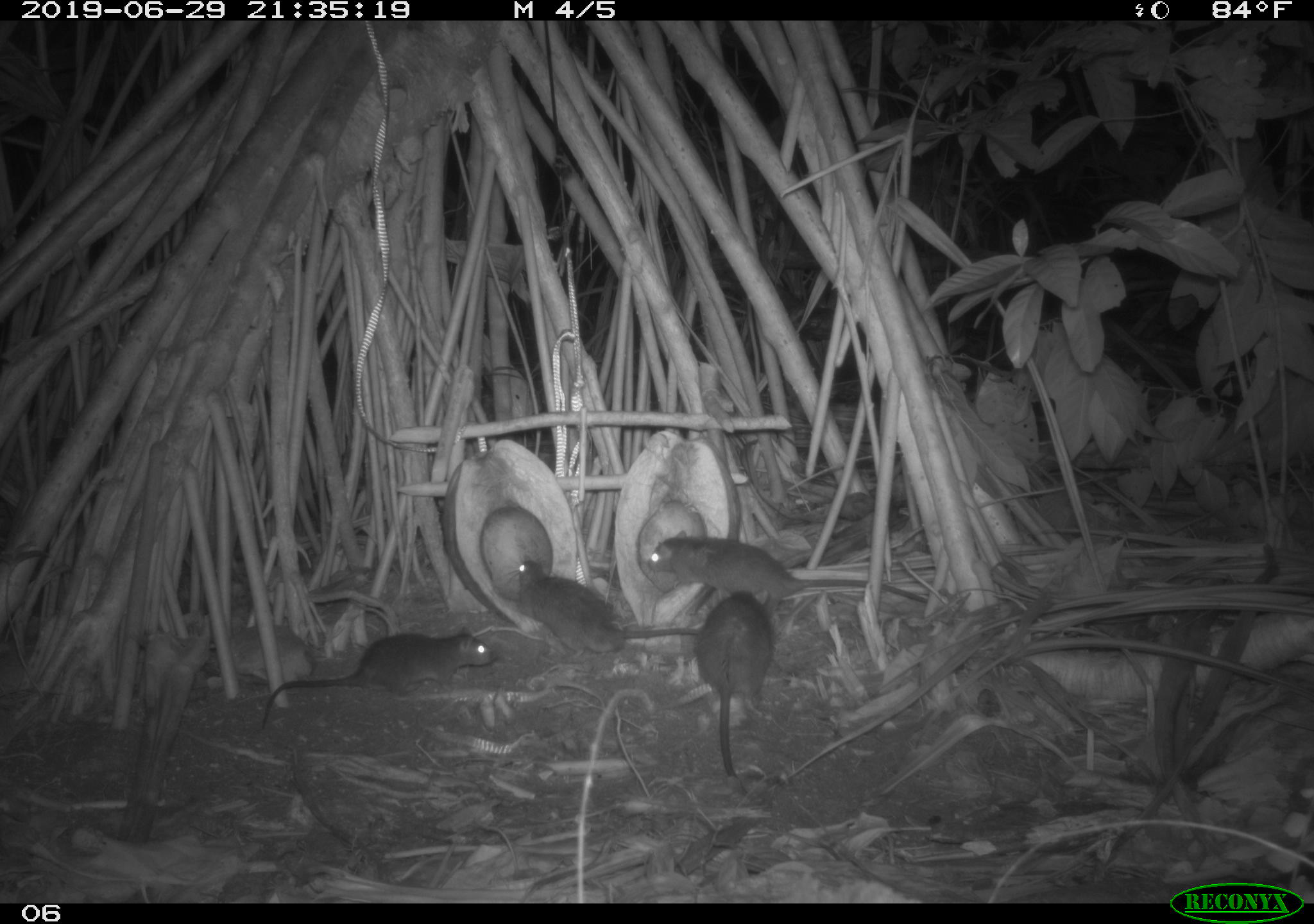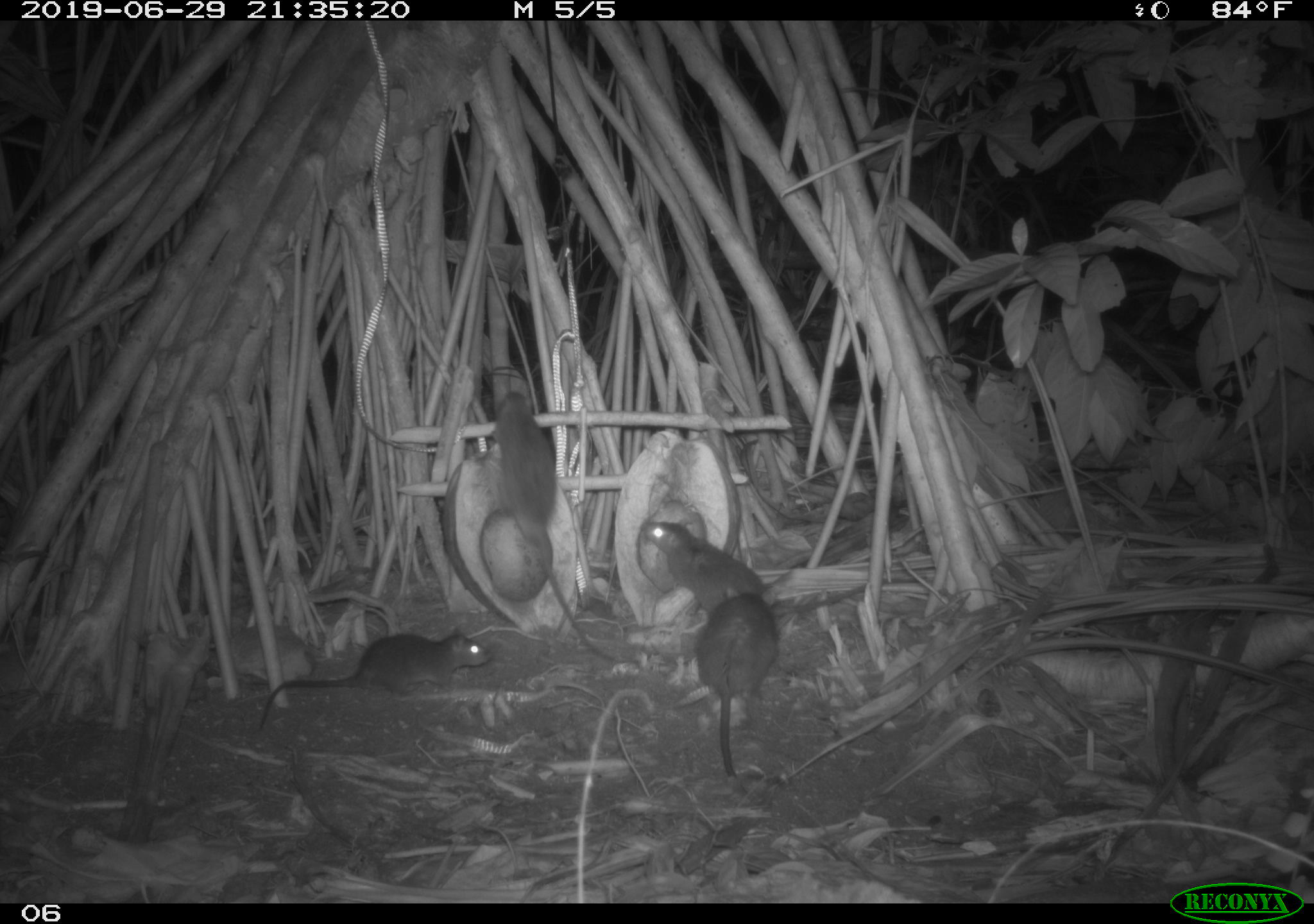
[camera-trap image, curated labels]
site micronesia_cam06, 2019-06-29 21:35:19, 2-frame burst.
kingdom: Animalia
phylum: Chordata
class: Mammalia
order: Rodentia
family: Muridae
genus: Rattus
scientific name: Rattus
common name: rat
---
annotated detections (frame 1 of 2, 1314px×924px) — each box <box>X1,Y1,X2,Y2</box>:
rat: <box>247,620,504,728</box>; <box>642,530,928,613</box>; <box>696,583,780,810</box>; <box>510,555,712,644</box>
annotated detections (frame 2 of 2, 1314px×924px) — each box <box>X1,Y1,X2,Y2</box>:
rat: <box>489,387,641,674</box>; <box>248,623,502,736</box>; <box>683,583,787,806</box>; <box>632,512,799,615</box>